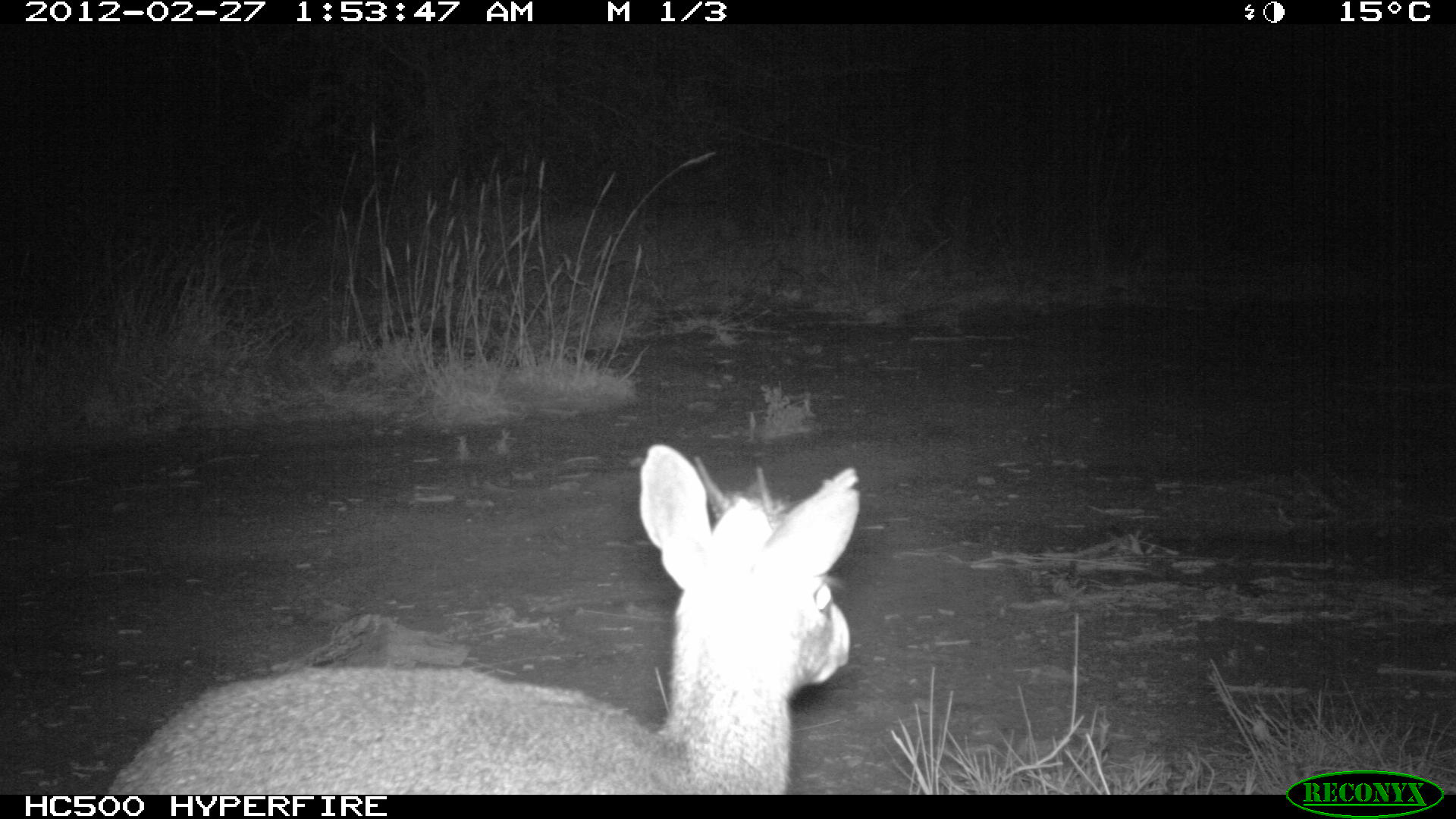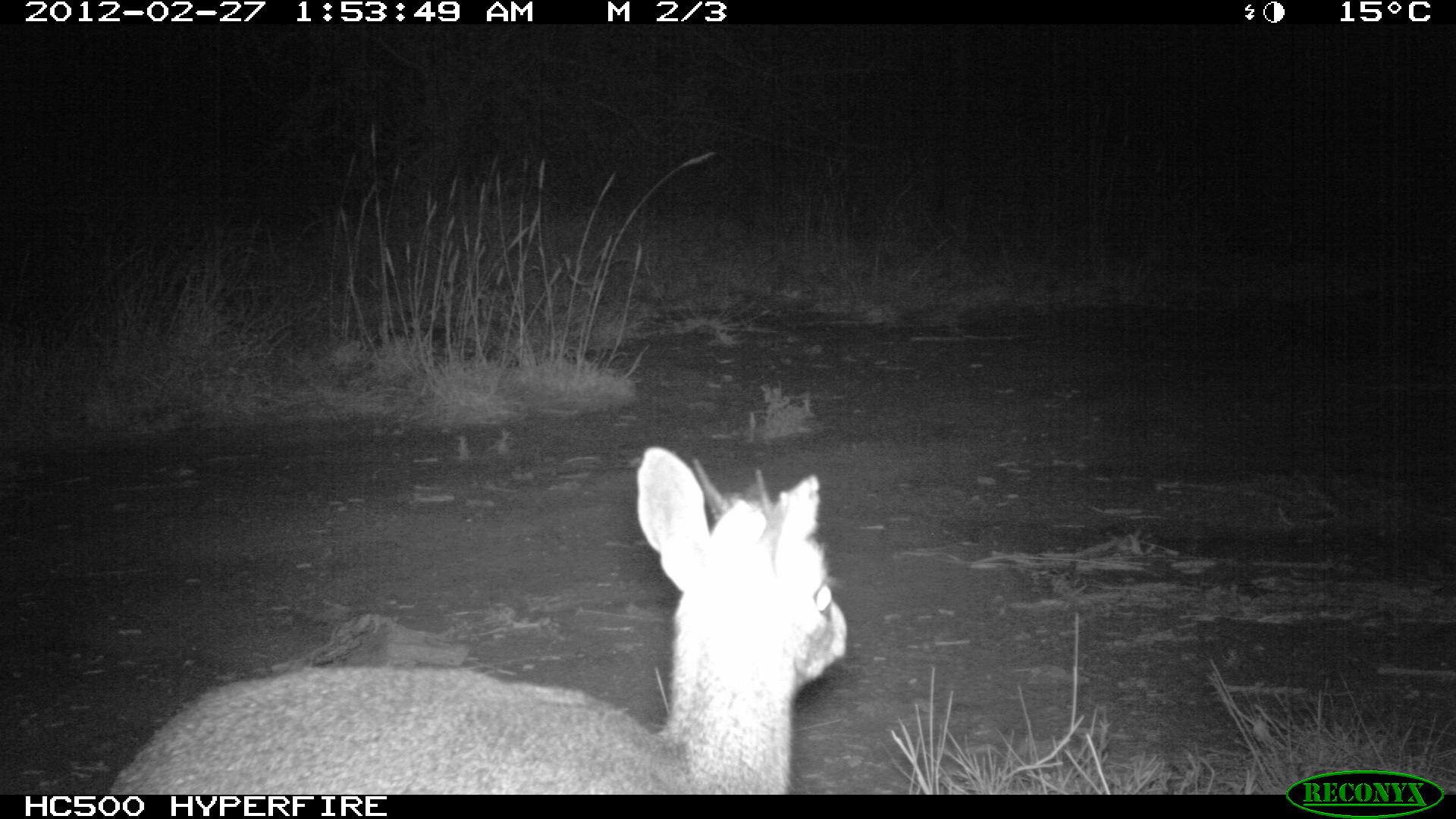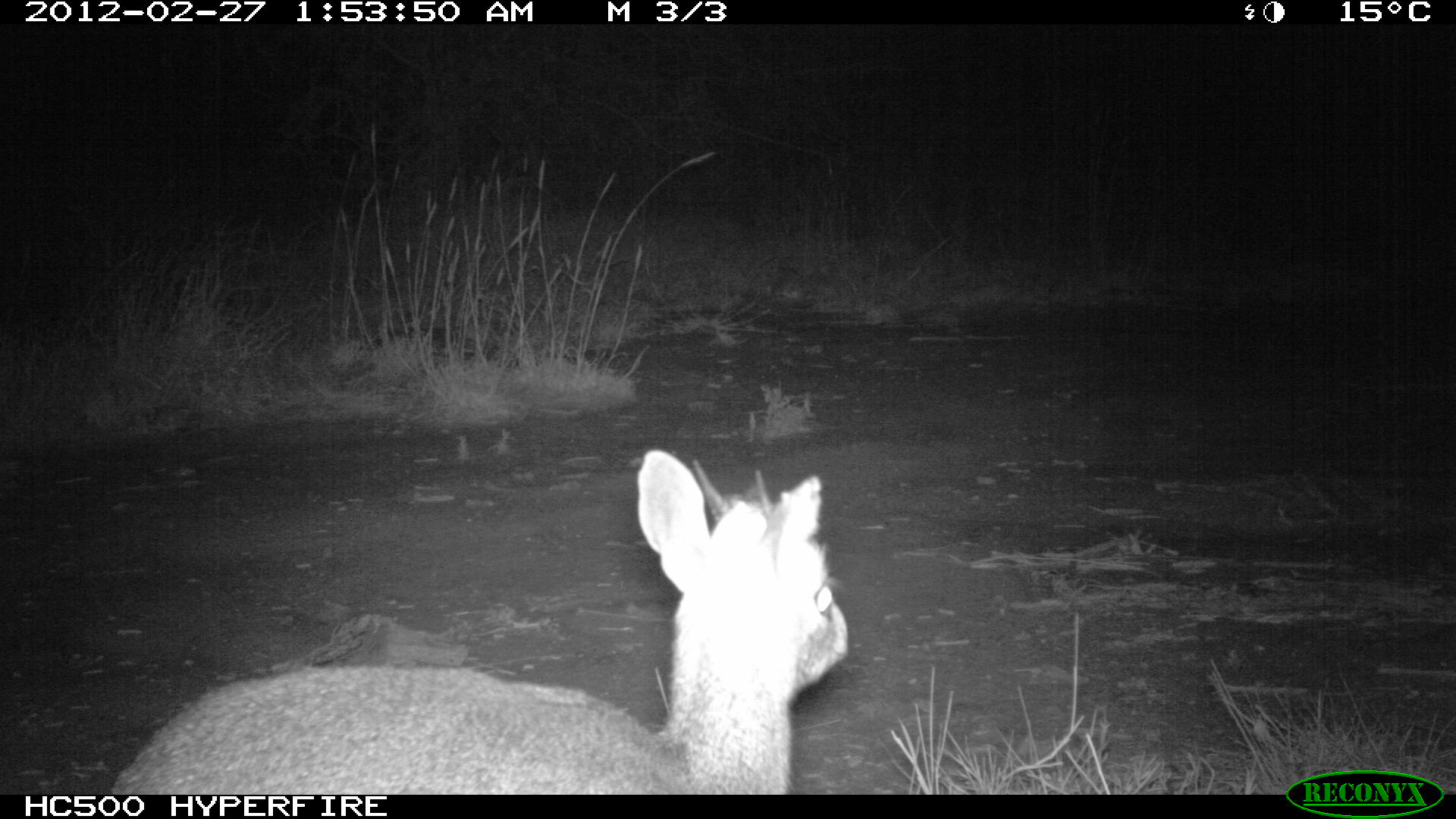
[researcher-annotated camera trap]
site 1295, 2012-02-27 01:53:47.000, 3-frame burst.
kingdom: Animalia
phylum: Chordata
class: Mammalia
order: Artiodactyla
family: Bovidae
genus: Madoqua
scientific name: Madoqua guentheri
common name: günther's dik-dik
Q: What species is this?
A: Madoqua guentheri (günther's dik-dik).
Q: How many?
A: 1.